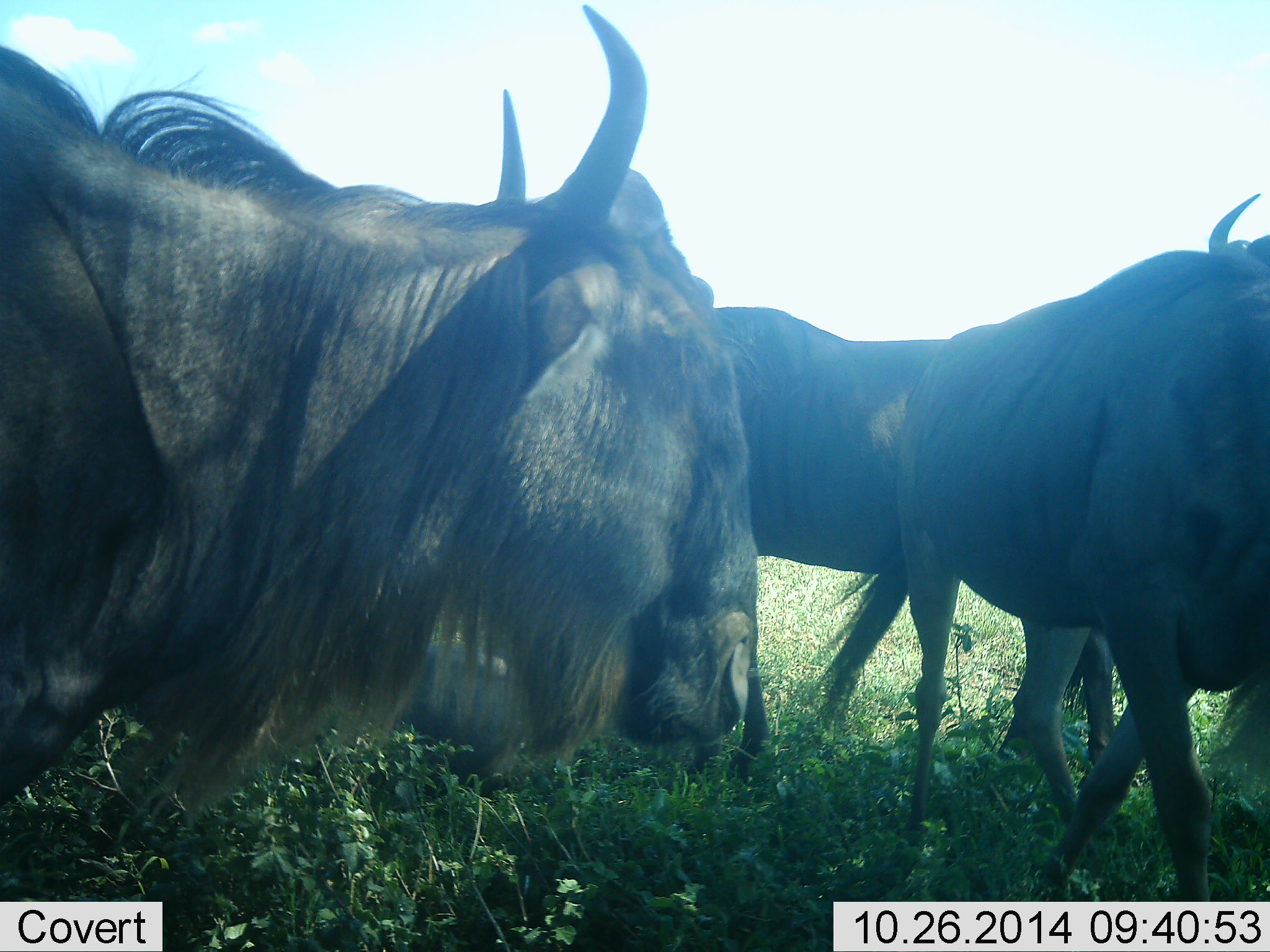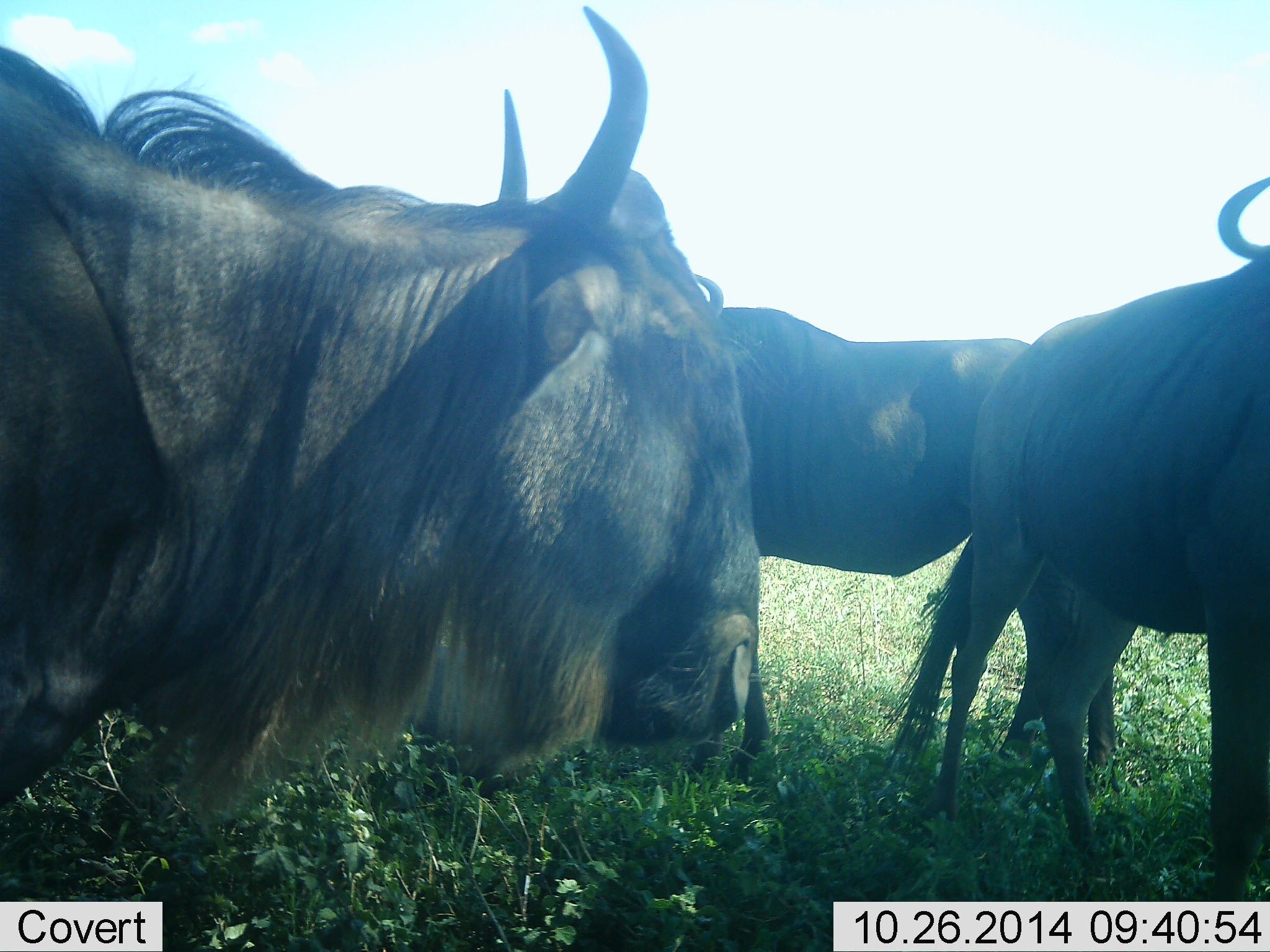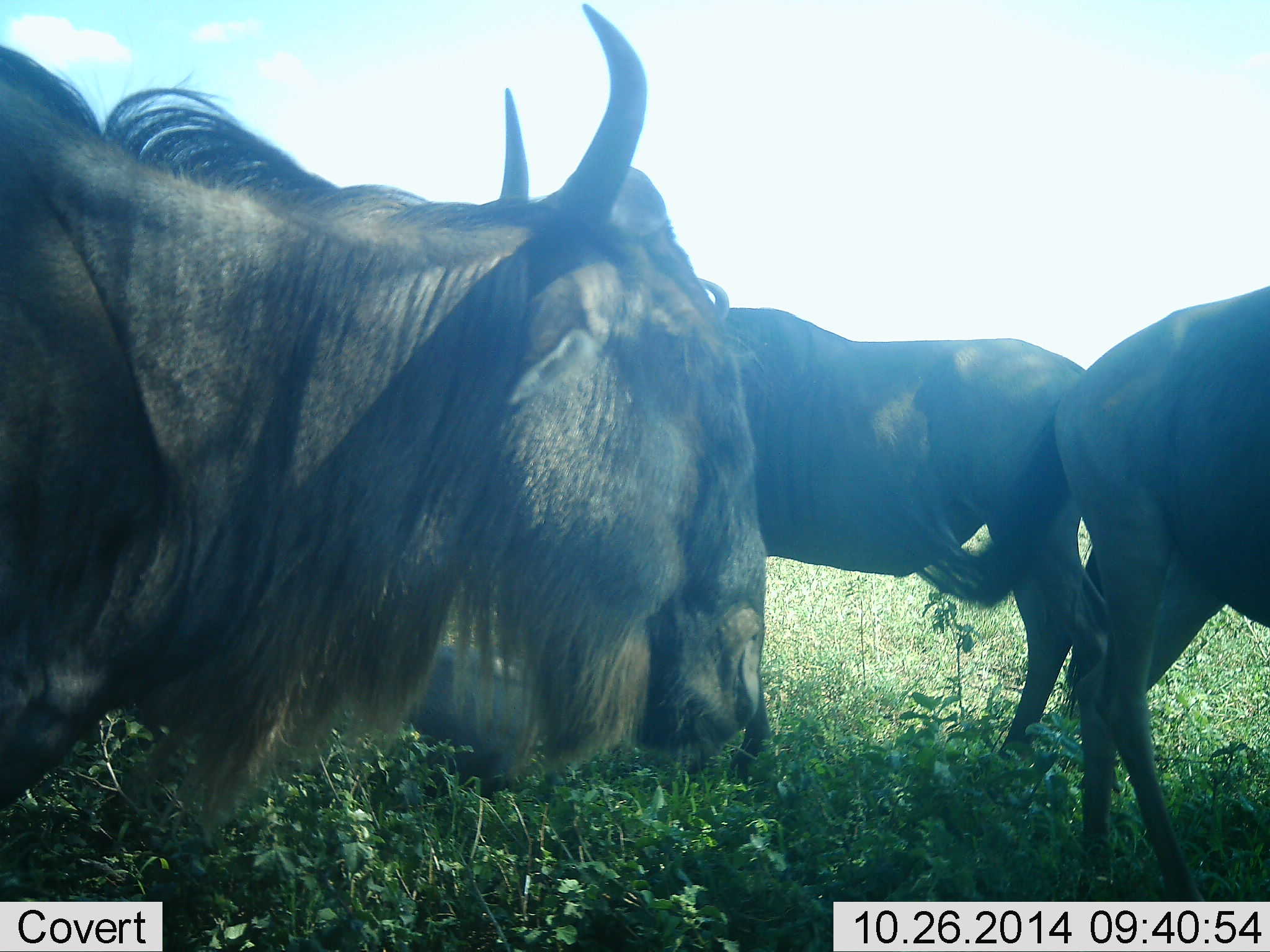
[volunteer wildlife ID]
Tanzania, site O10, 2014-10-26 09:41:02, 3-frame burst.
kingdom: Animalia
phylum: Chordata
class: Mammalia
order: Artiodactyla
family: Bovidae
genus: Connochaetes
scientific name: Connochaetes taurinus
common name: blue wildebeest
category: wildebeest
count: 3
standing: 100%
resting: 10%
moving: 50%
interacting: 0%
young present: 10%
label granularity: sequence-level